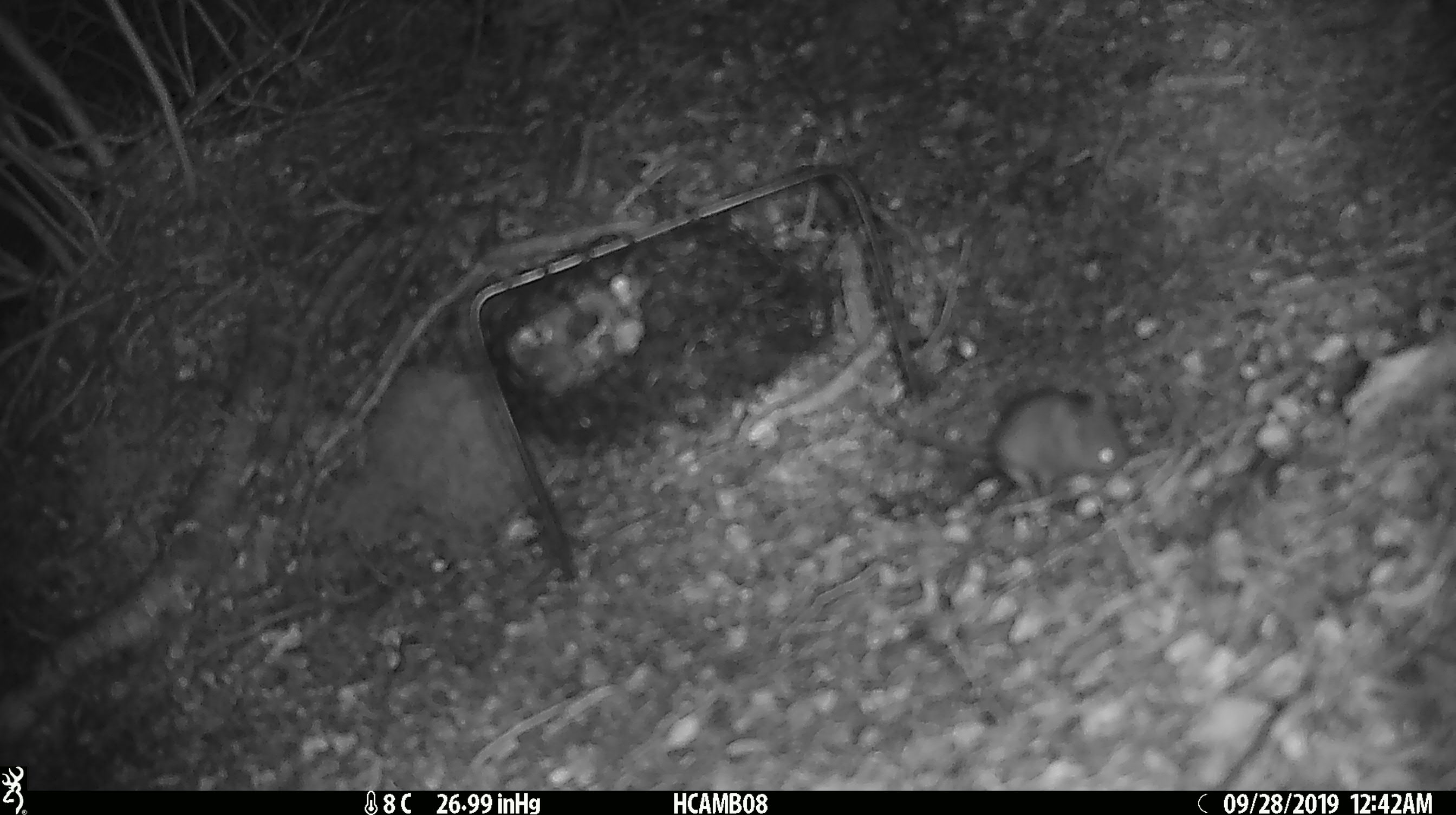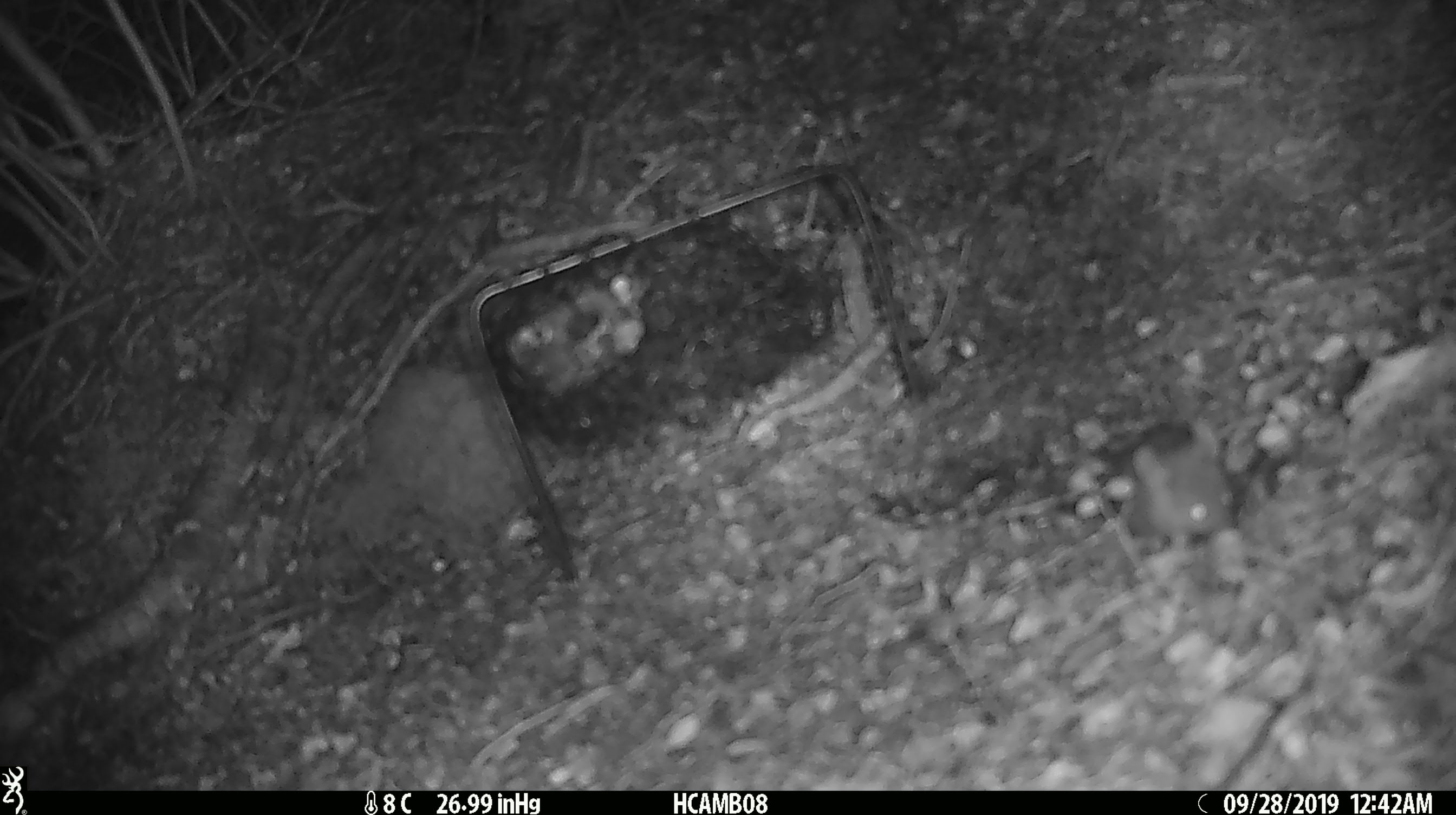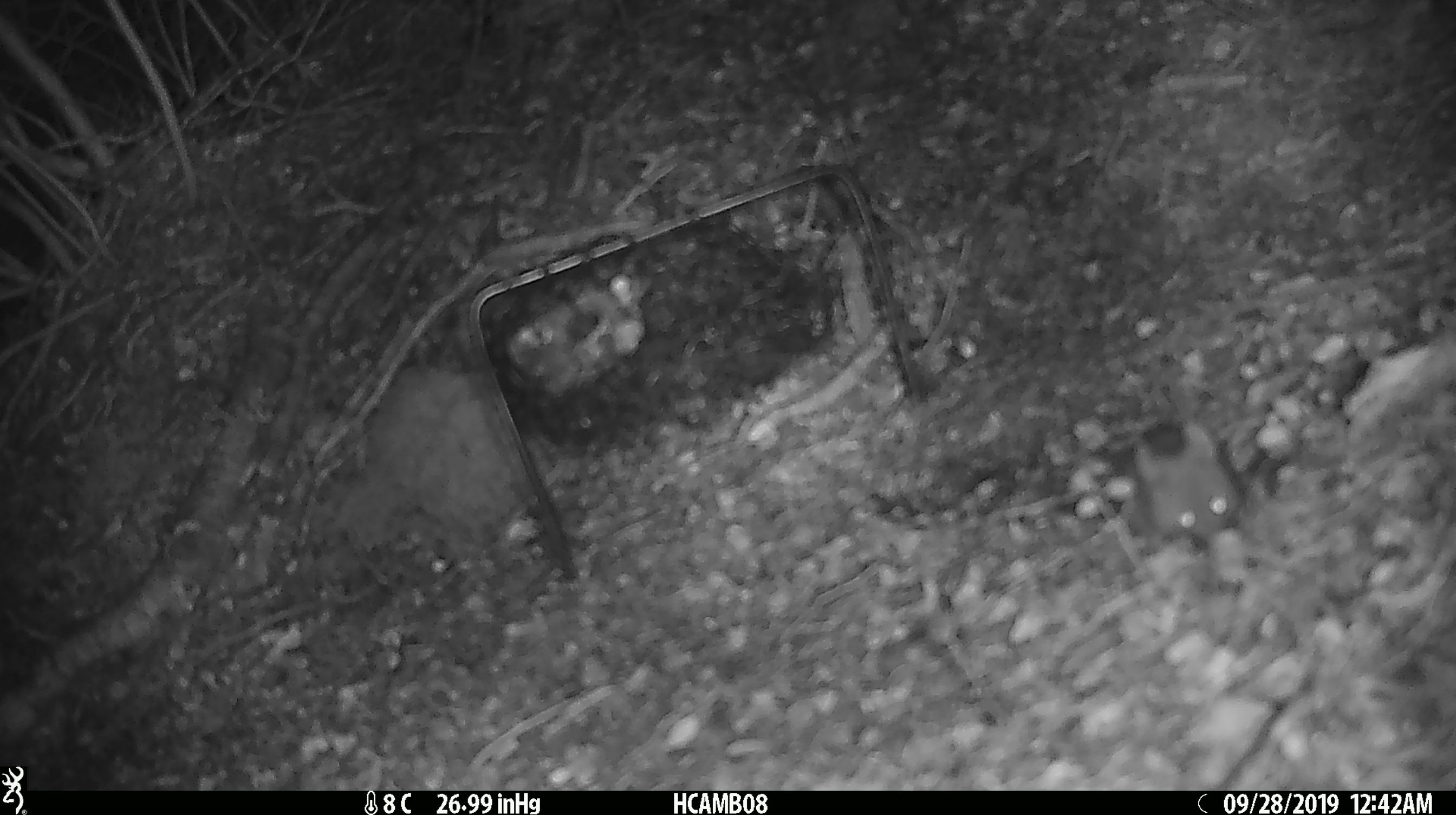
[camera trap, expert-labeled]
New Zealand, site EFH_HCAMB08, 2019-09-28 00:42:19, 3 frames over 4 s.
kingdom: Animalia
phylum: Chordata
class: Mammalia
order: Rodentia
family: Muridae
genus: Mus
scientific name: Mus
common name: mouse